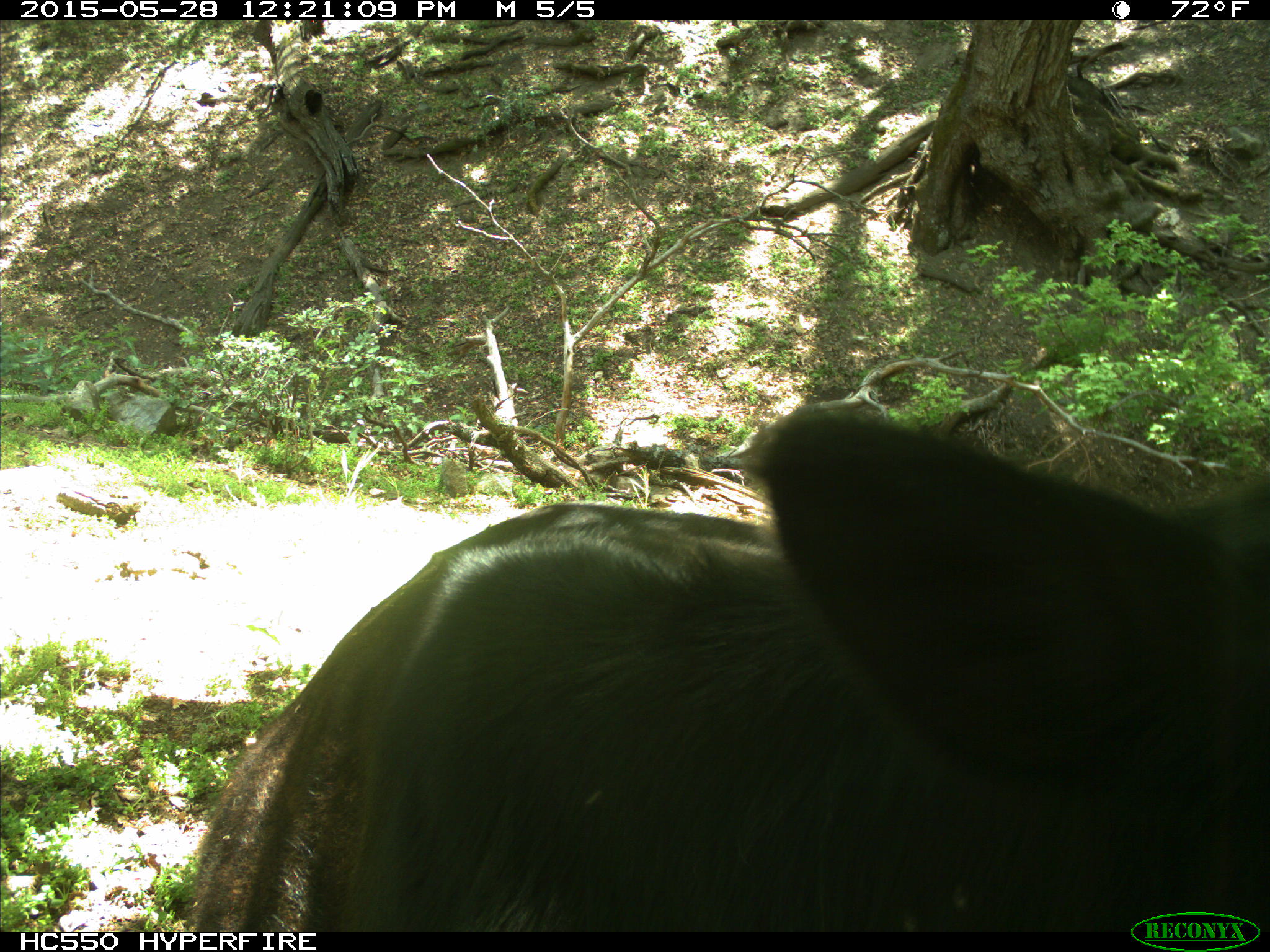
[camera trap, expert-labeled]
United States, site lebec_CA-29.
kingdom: Animalia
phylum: Chordata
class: Mammalia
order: Artiodactyla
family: Bovidae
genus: Bos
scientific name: Bos taurus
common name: domestic cow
Bos taurus (domestic cow).